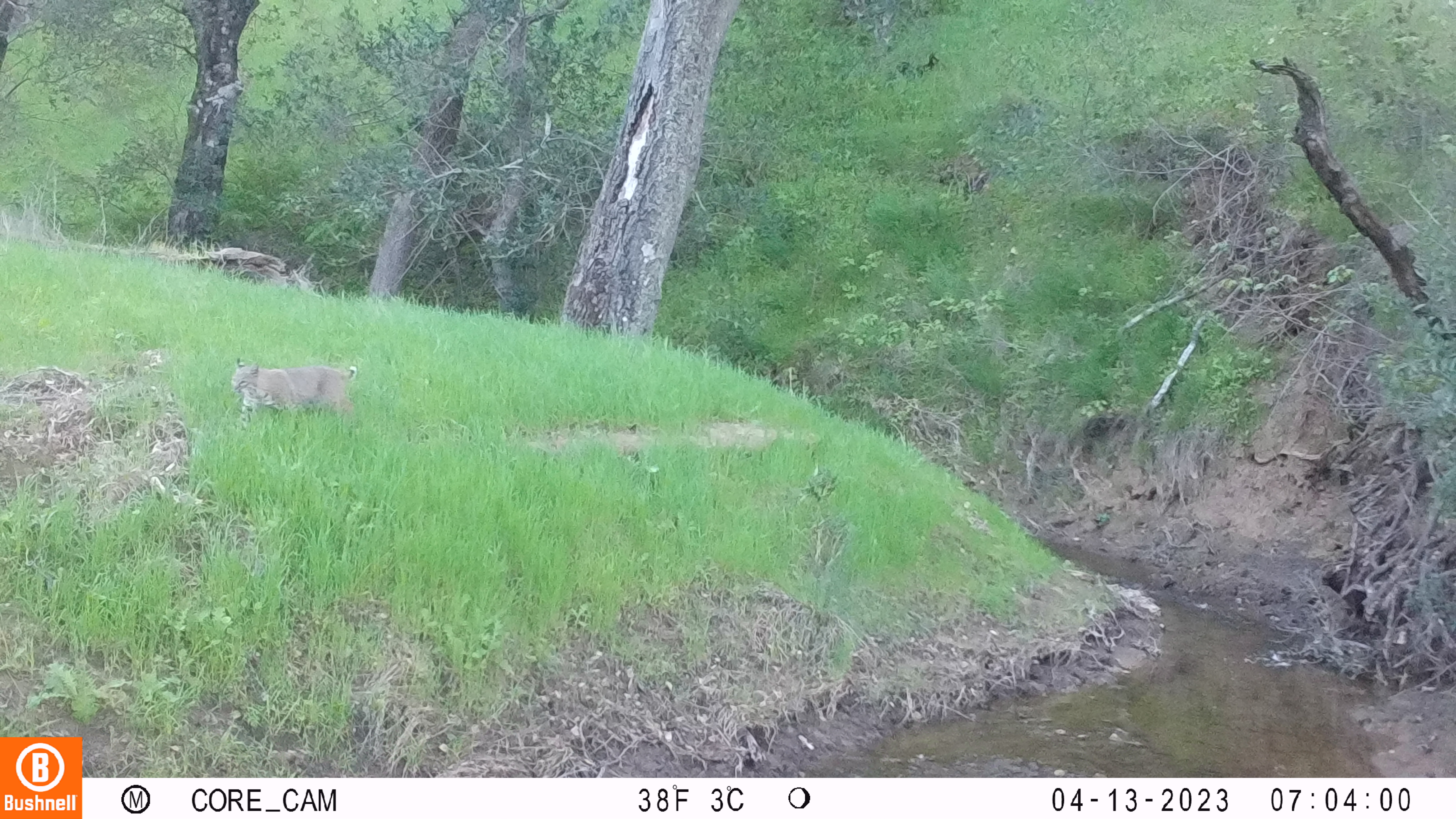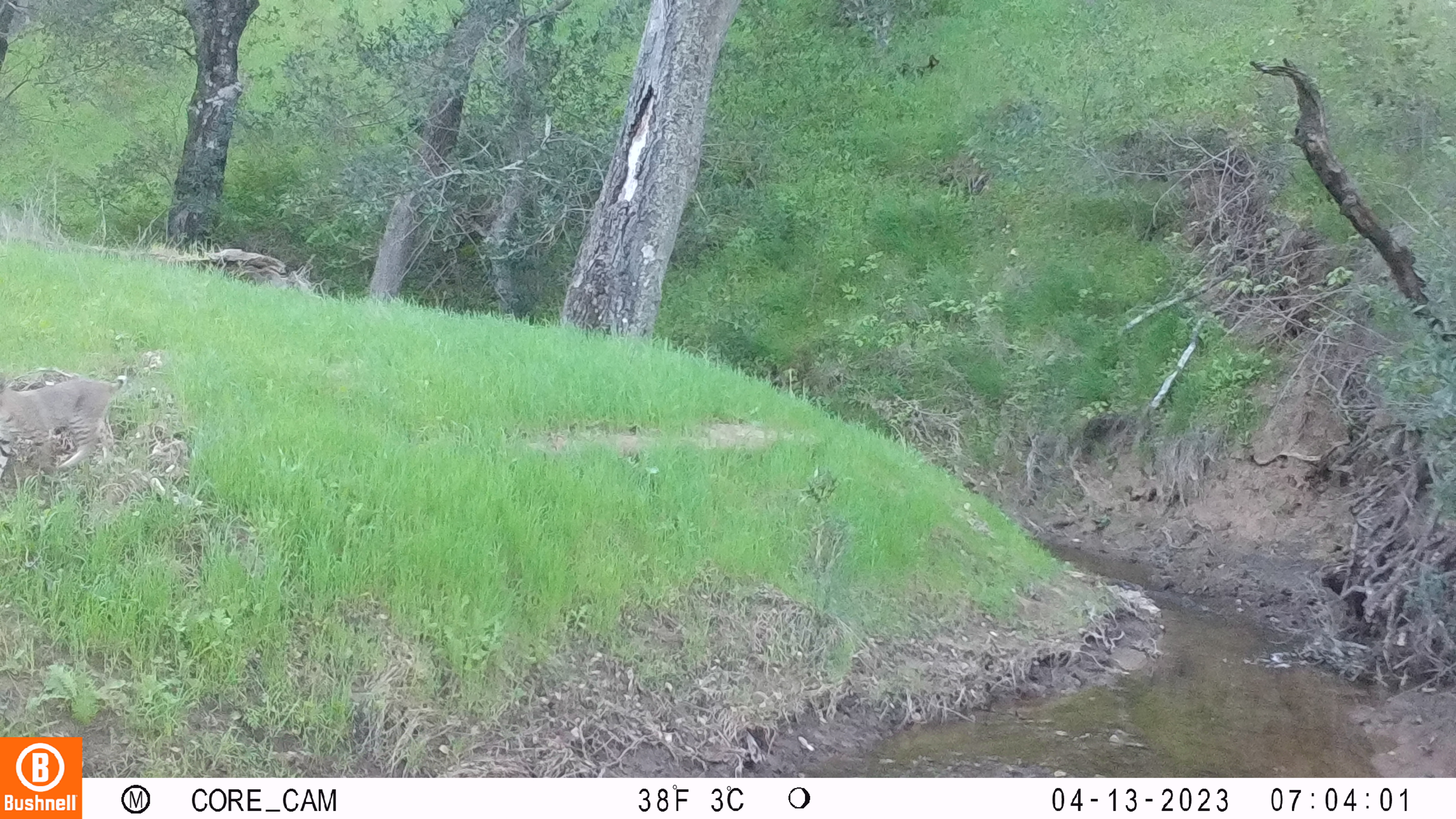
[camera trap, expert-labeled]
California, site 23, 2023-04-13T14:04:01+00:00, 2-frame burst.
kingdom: Animalia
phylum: Chordata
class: Mammalia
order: Carnivora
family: Felidae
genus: Lynx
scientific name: Lynx rufus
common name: bobcat